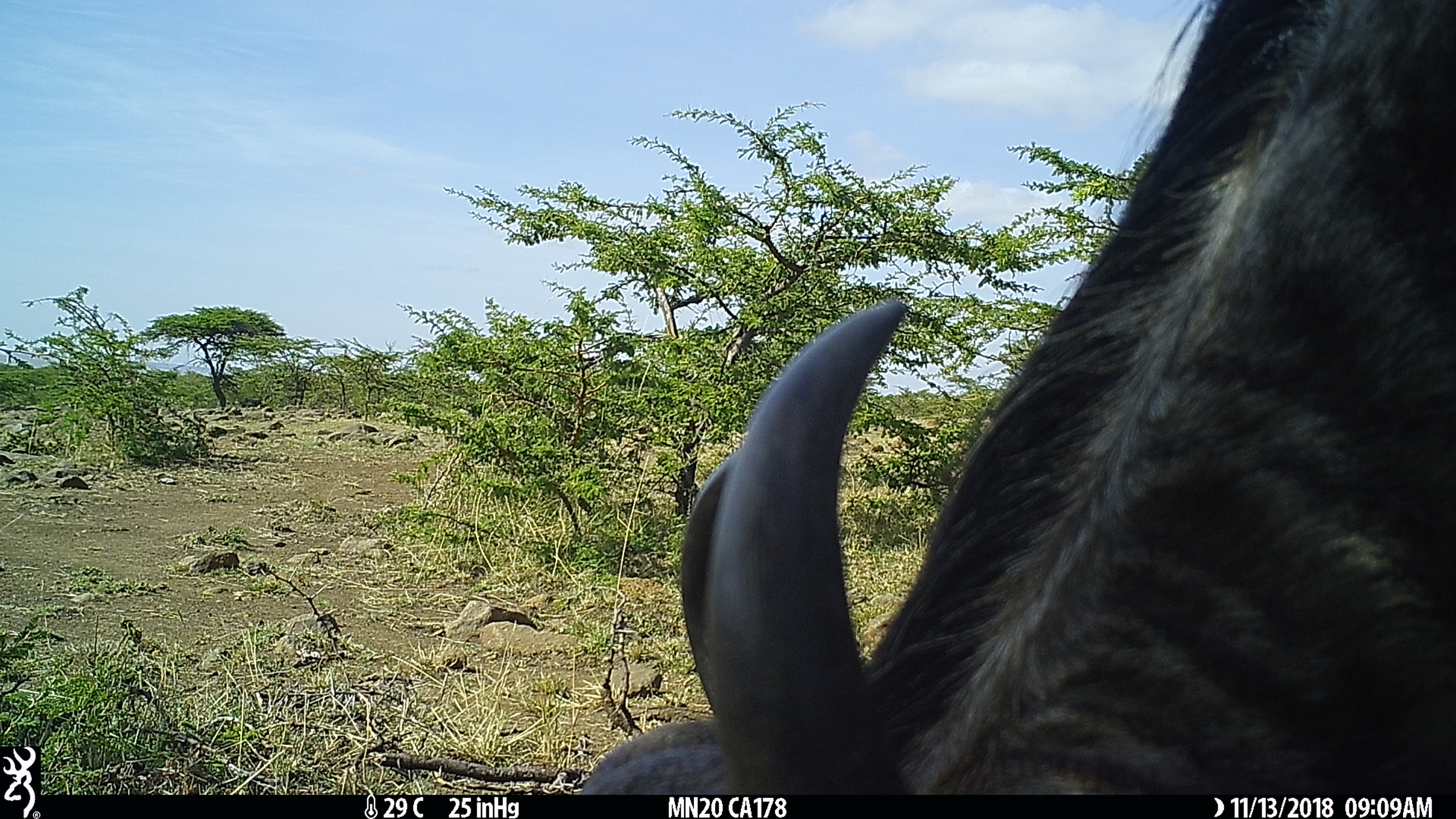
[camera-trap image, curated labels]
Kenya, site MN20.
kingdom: Animalia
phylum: Chordata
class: Mammalia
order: Artiodactyla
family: Bovidae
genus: Connochaetes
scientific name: Connochaetes taurinus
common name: blue wildebeest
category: wildebeest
Wildebeest (blue wildebeest) (Connochaetes taurinus).